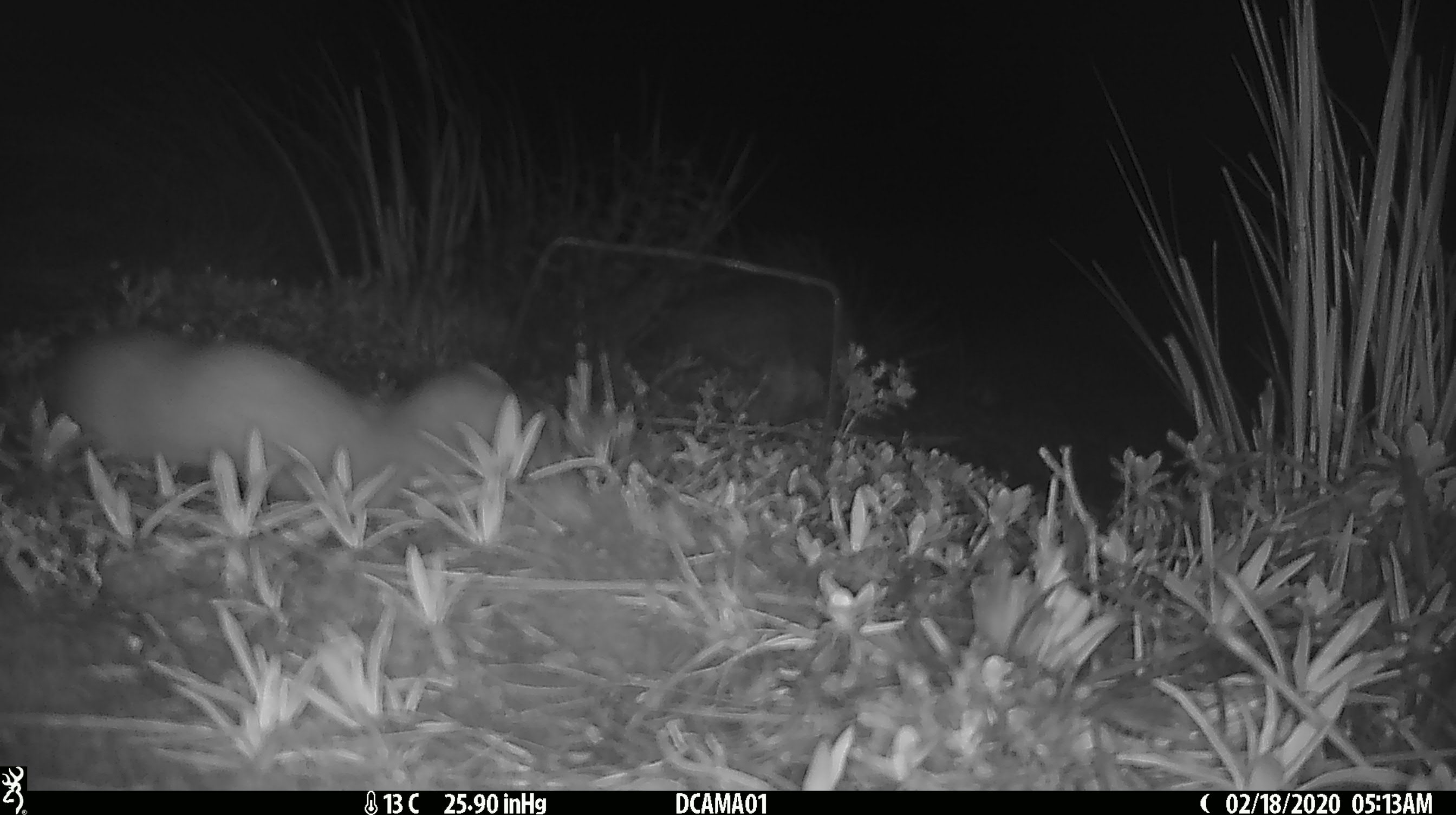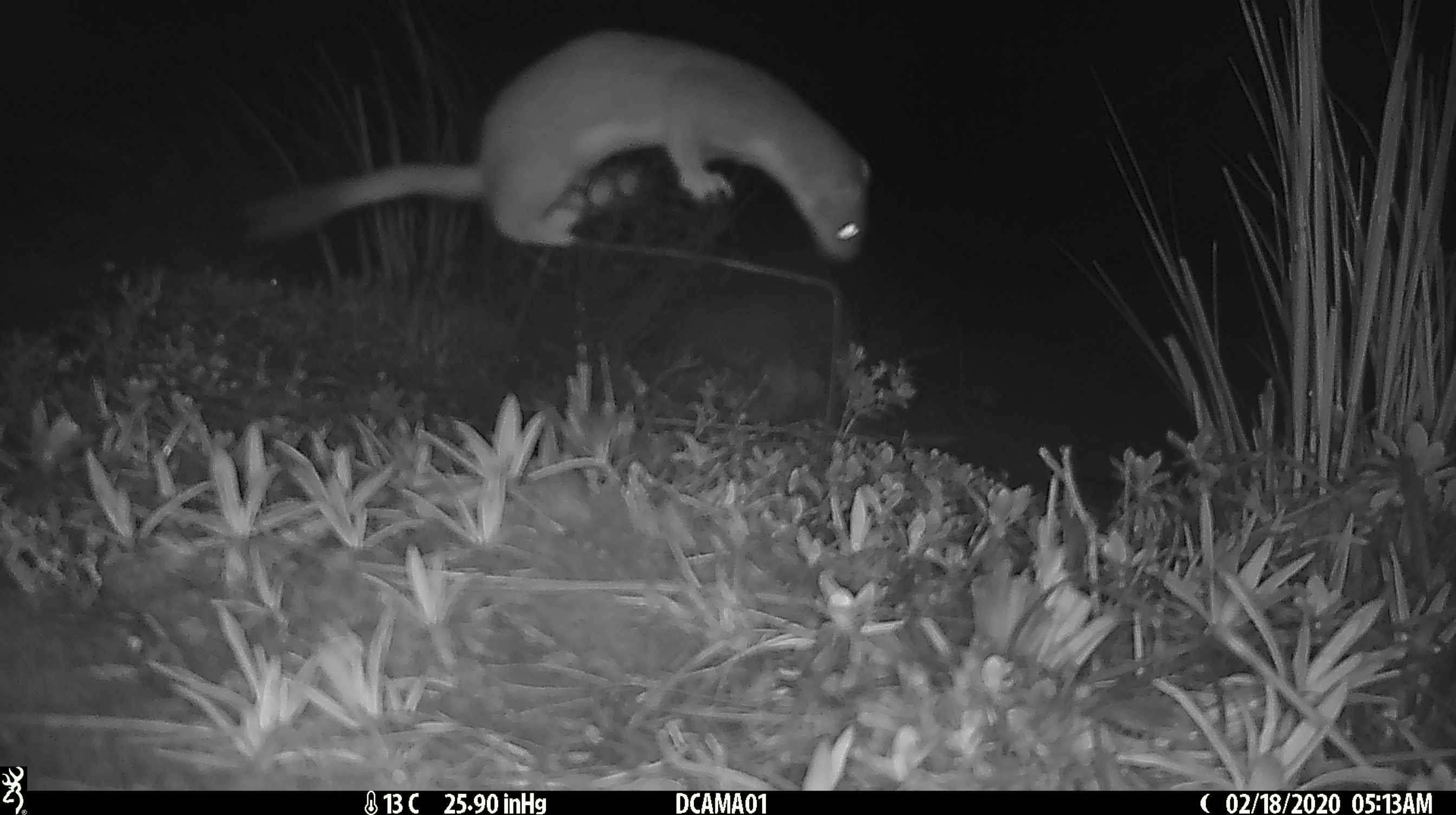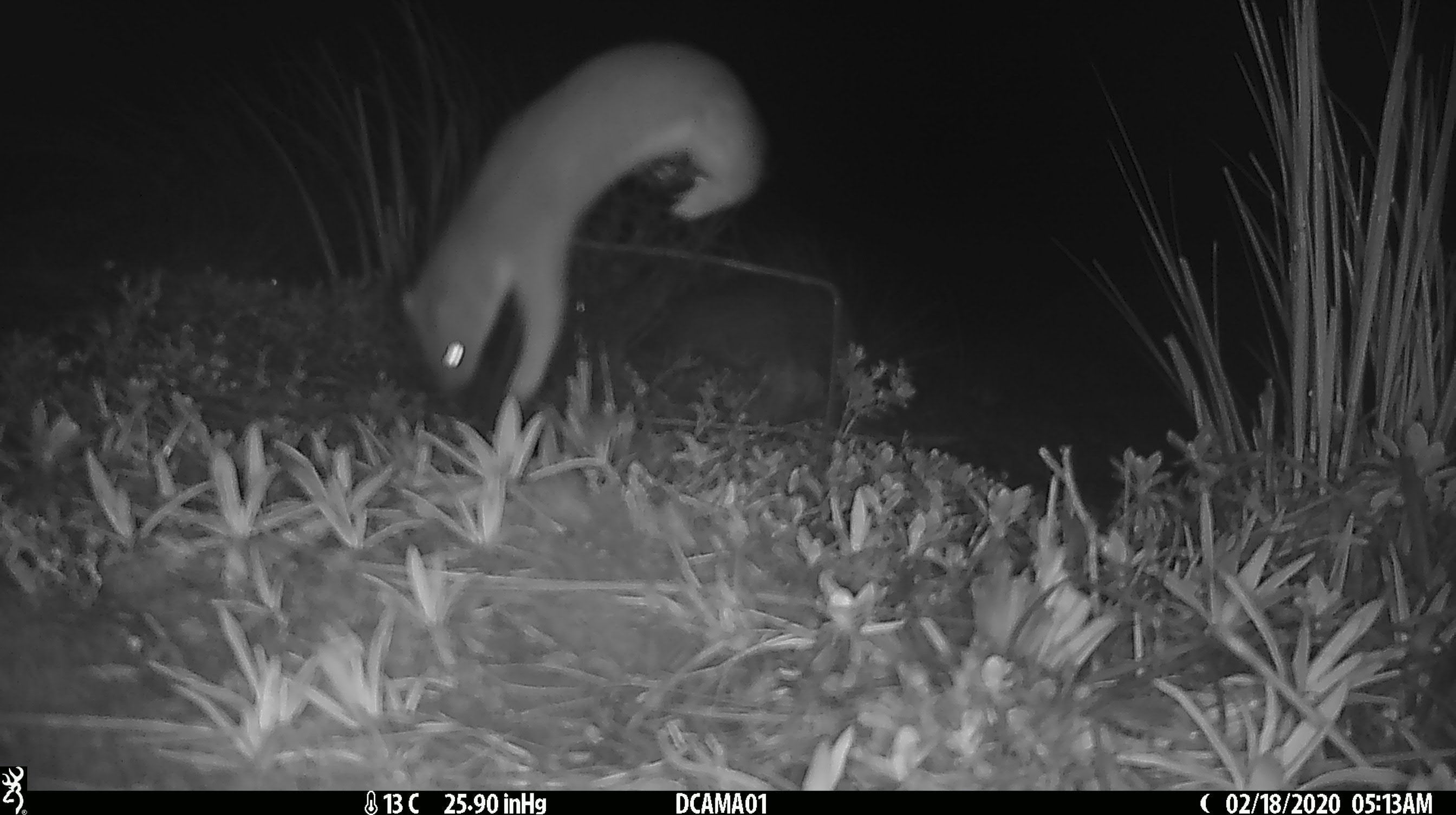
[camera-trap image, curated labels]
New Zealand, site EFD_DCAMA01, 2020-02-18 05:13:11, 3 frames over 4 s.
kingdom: Animalia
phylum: Chordata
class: Mammalia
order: Carnivora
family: Mustelidae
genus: Mustela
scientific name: Mustela erminea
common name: stoat